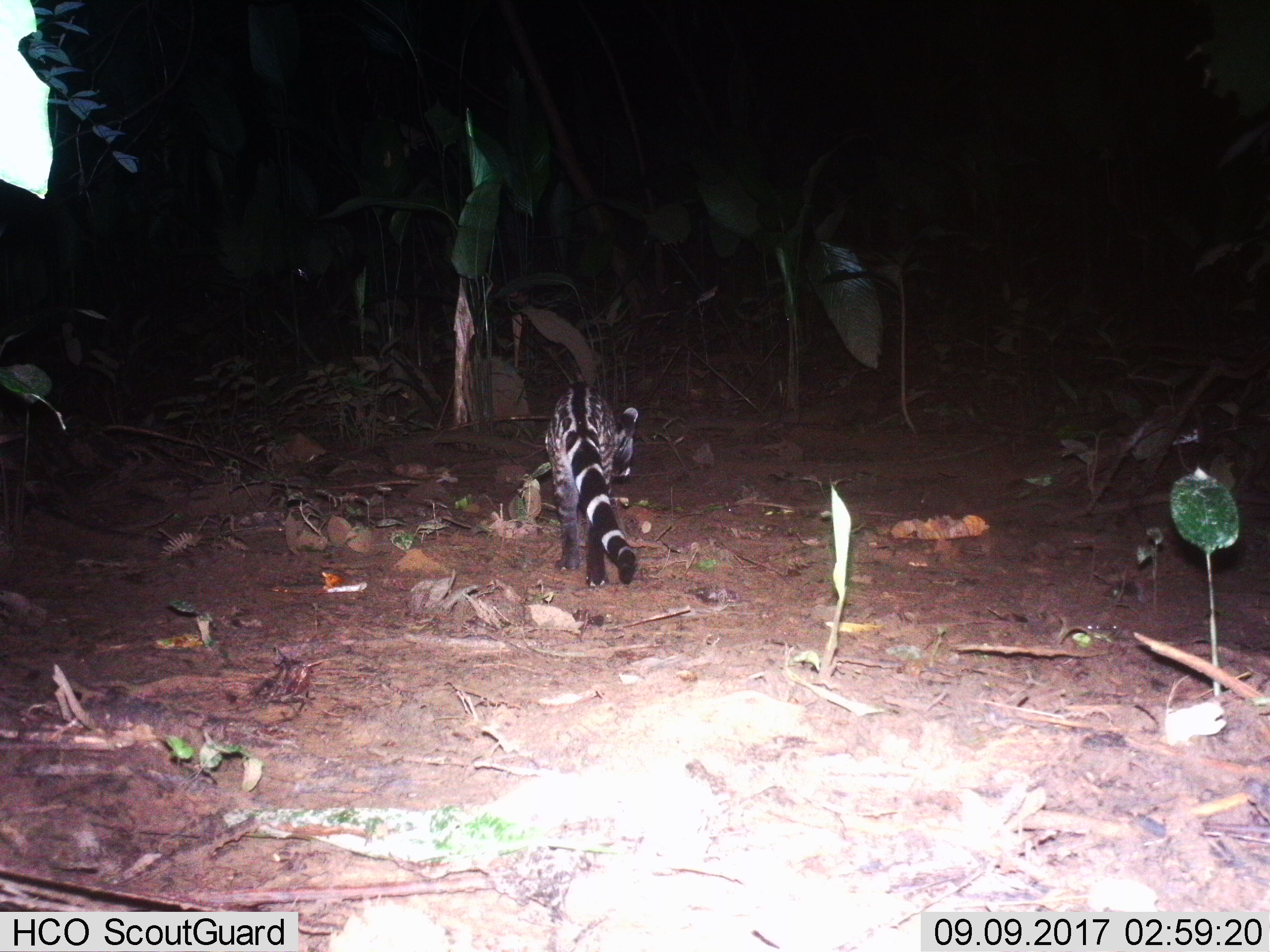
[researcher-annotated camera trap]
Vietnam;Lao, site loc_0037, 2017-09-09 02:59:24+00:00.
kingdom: Animalia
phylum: Chordata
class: Mammalia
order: Carnivora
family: Viverridae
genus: Viverra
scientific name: Viverra zibetha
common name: large indian civet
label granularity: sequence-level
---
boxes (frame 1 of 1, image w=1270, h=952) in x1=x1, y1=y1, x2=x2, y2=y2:
large indian civet: x1=545, y1=383, x2=638, y2=587